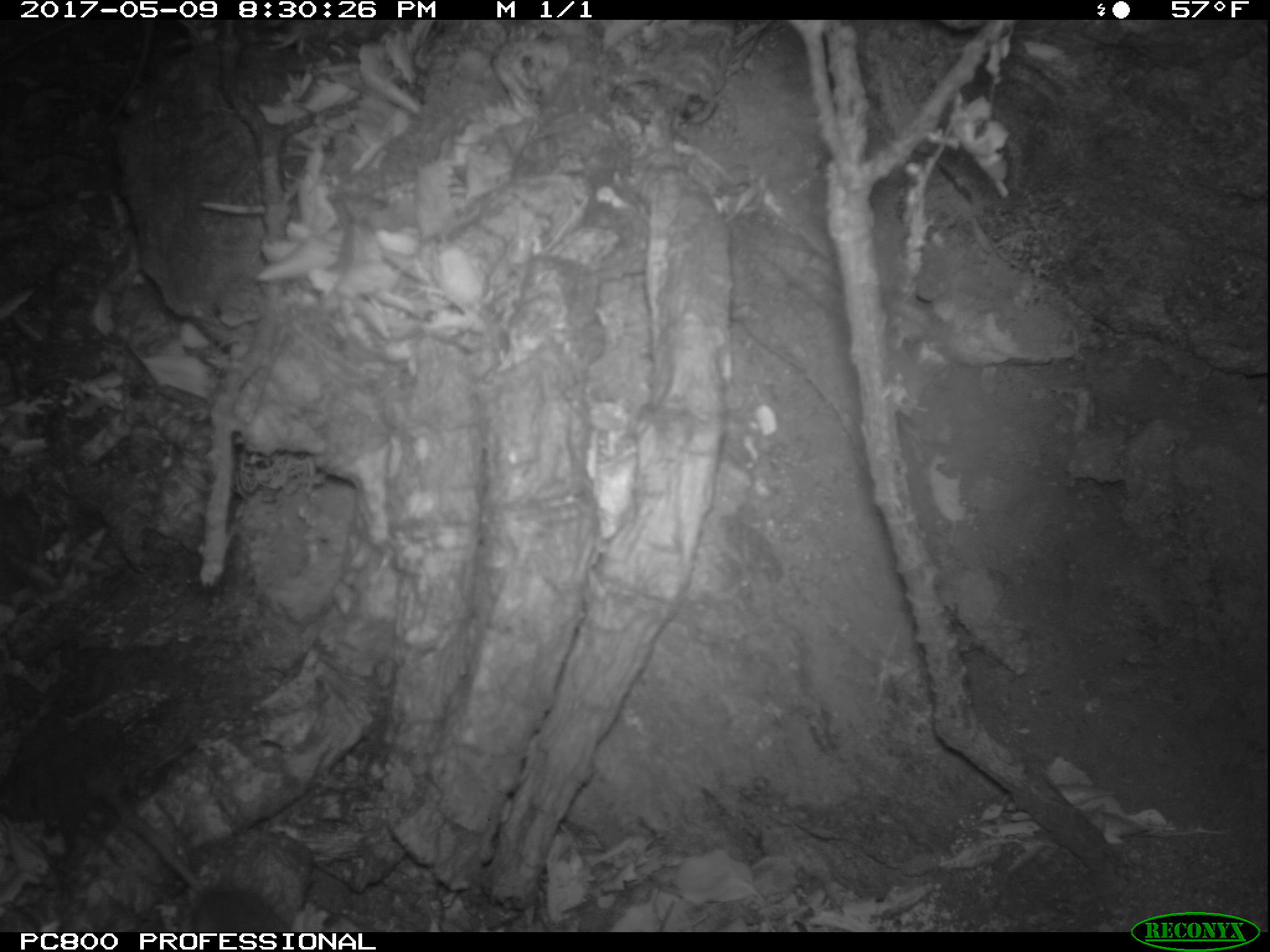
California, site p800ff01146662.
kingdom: Animalia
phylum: Chordata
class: Mammalia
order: Rodentia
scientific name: Rodentia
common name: rodent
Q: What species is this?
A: Rodent (Rodentia).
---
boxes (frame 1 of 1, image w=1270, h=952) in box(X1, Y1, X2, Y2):
rodent: box(107, 791, 294, 932)